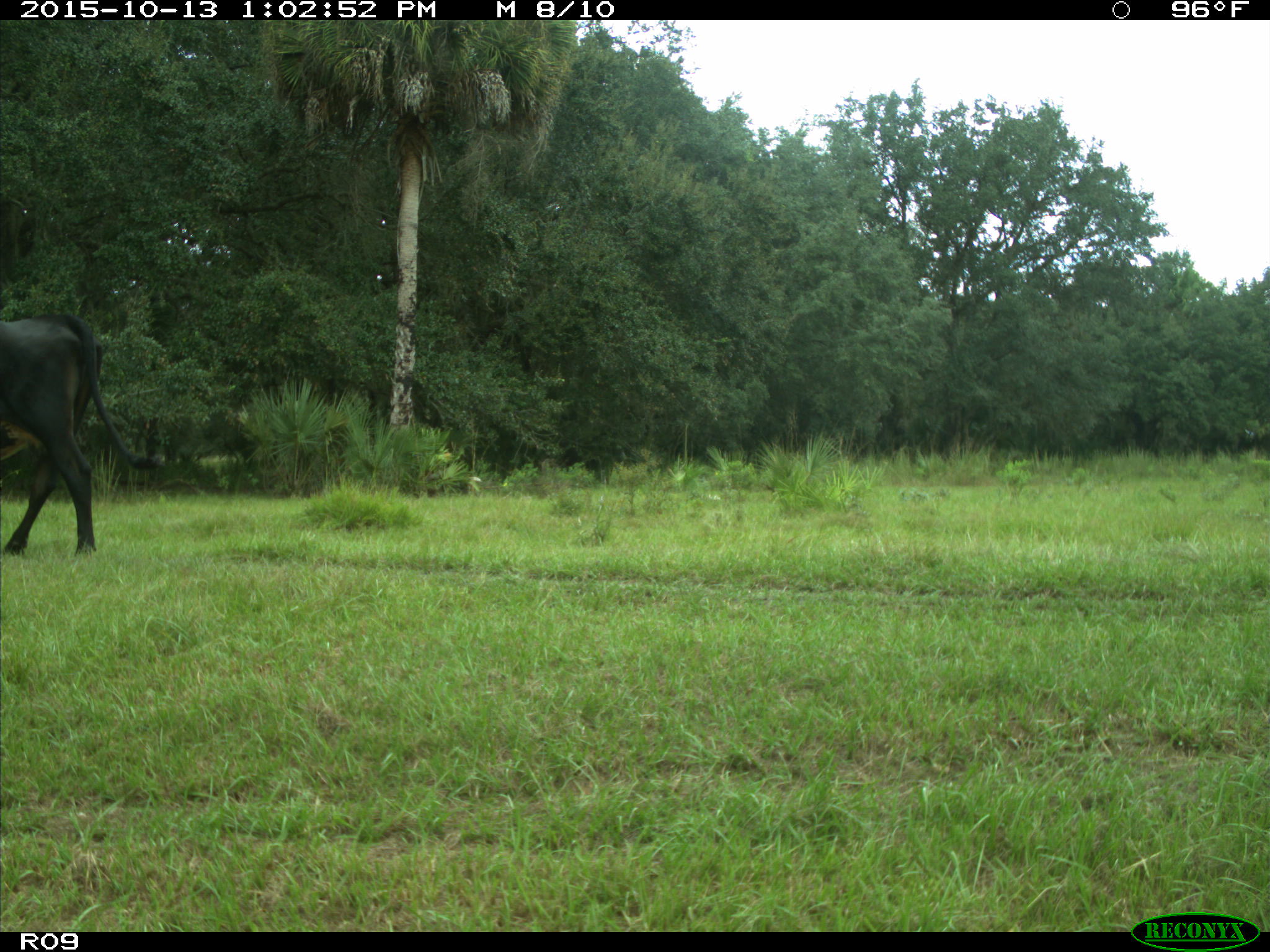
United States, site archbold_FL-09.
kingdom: Animalia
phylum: Chordata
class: Mammalia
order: Artiodactyla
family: Bovidae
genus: Bos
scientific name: Bos taurus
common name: domestic cow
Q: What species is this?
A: Bos taurus (domestic cow).